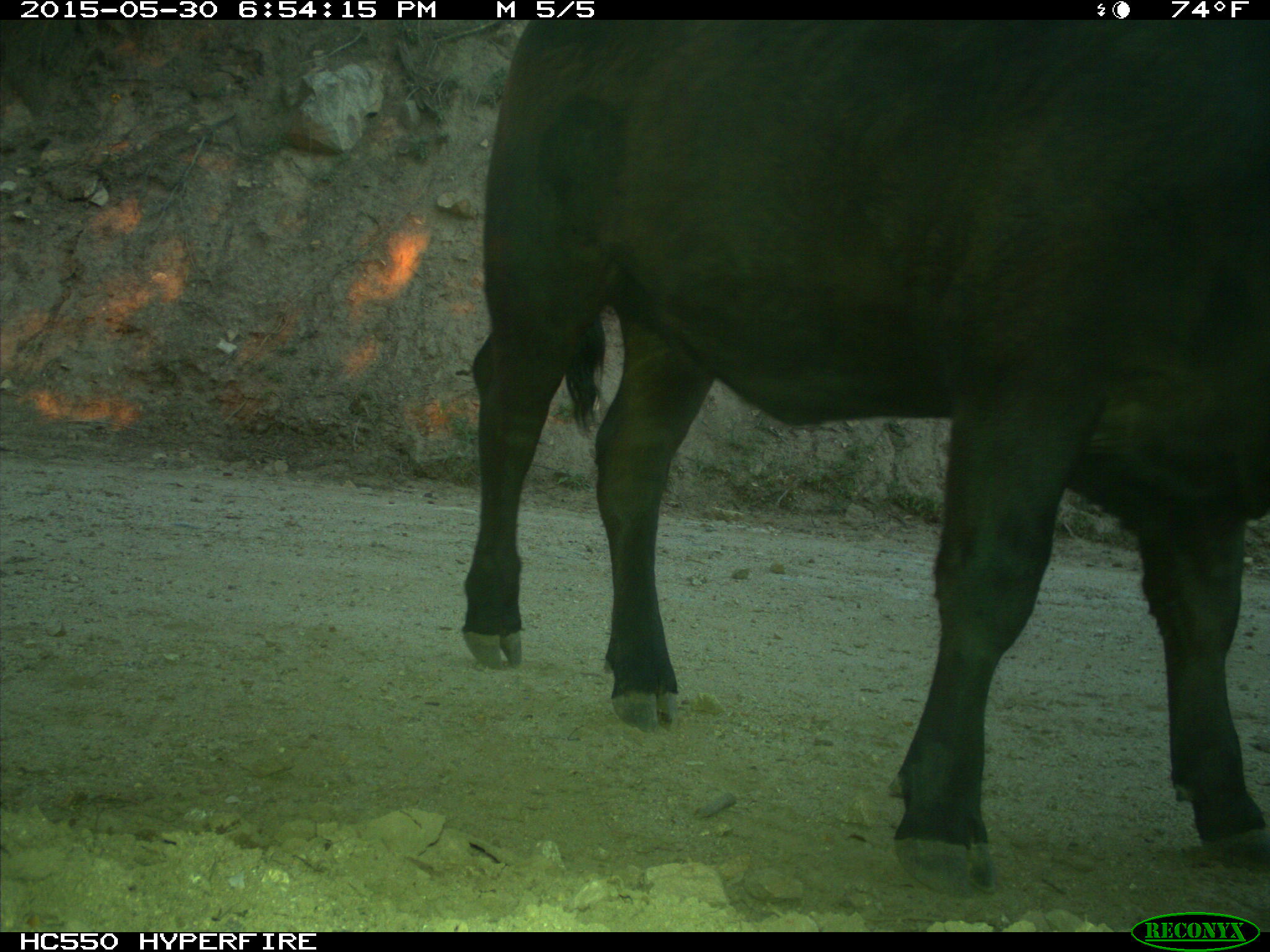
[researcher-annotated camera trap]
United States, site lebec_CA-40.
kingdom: Animalia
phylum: Chordata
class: Mammalia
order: Artiodactyla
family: Bovidae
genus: Bos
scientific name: Bos taurus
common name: domestic cow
Bos taurus (domestic cow).